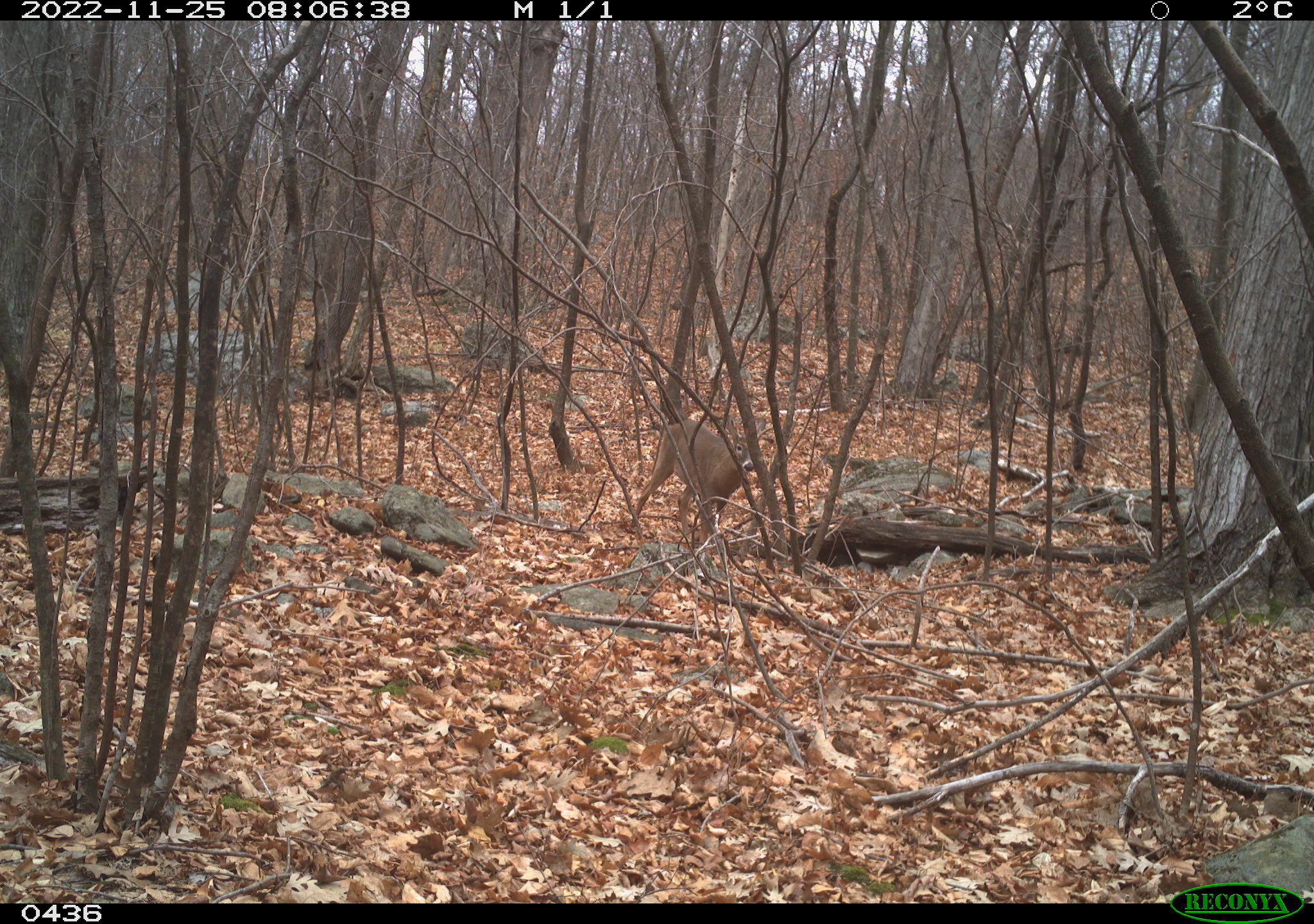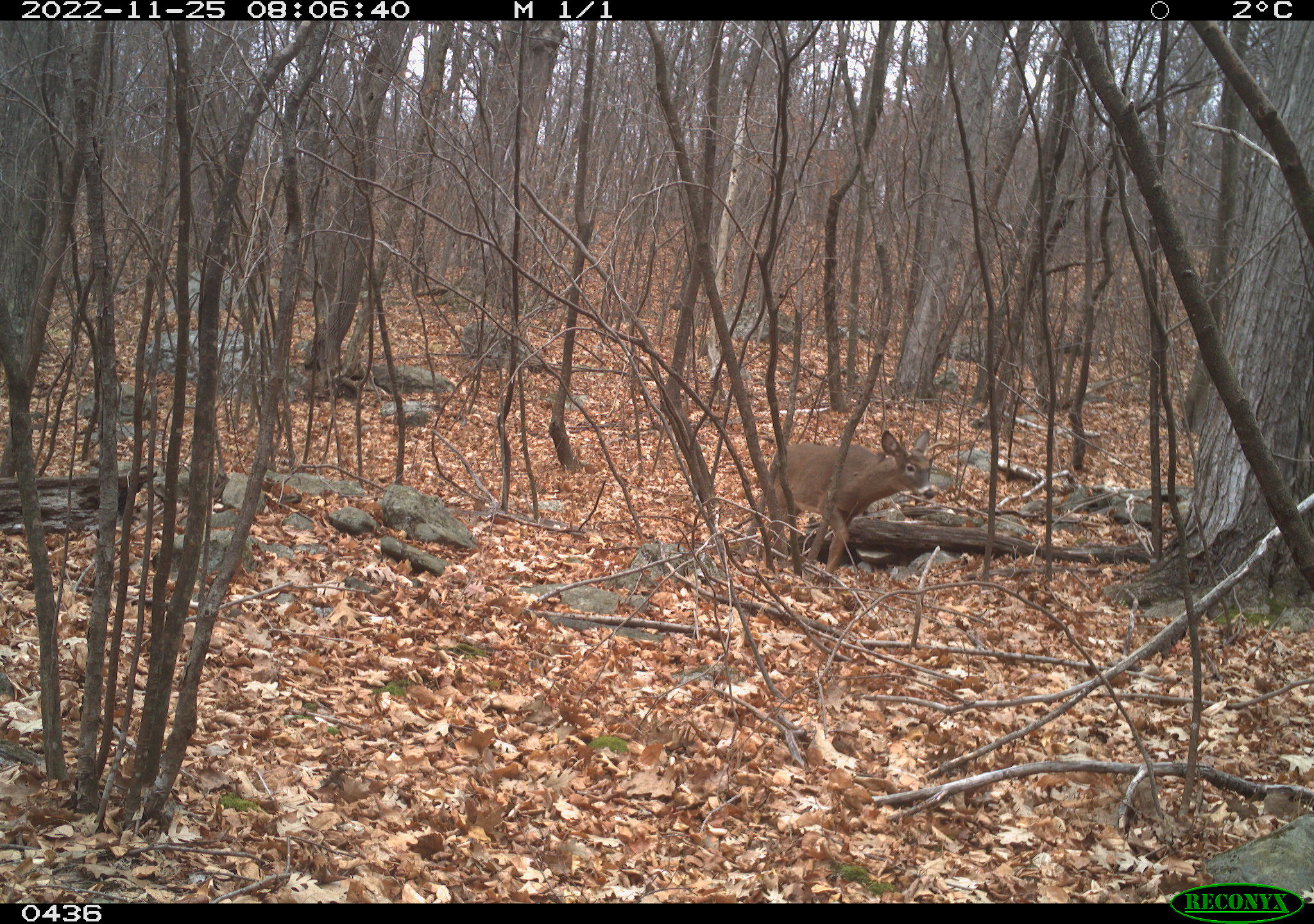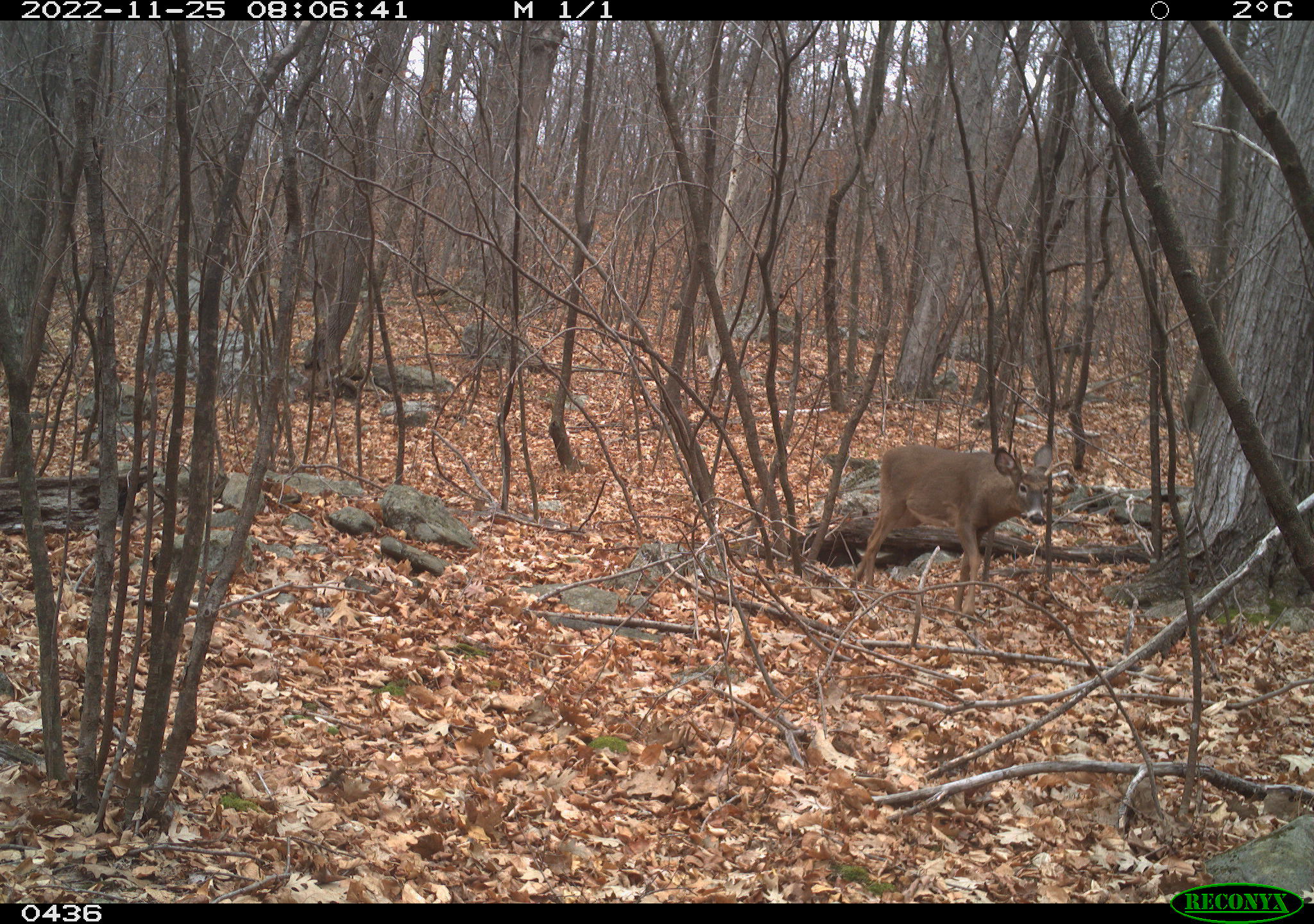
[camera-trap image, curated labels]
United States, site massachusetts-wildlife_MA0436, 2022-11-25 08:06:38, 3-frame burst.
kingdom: Animalia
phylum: Chordata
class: Mammalia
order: Artiodactyla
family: Cervidae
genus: Odocoileus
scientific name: Odocoileus virginianus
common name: white-tailed deer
White-tailed deer (Odocoileus virginianus).